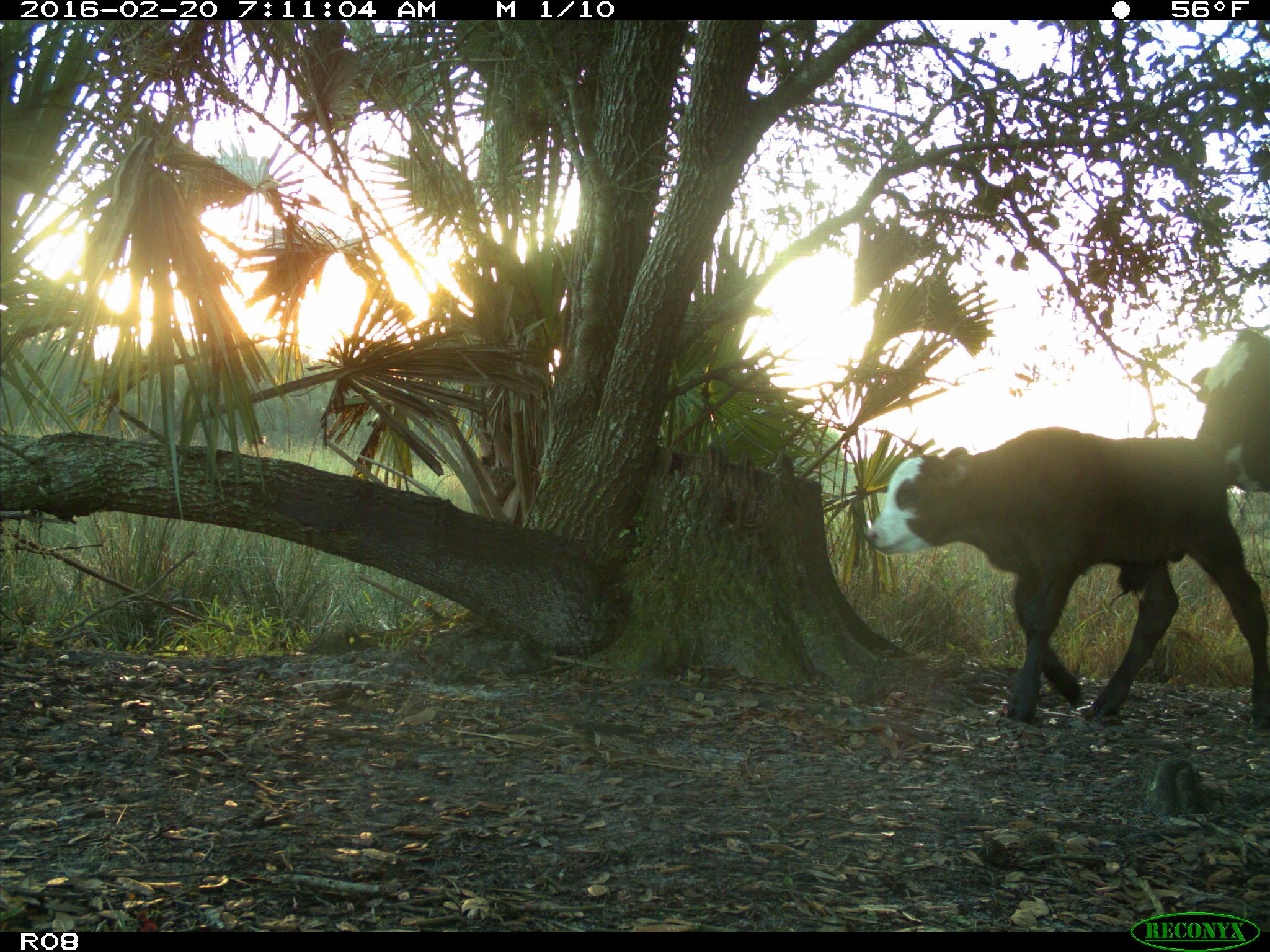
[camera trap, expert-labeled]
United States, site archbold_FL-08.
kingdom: Animalia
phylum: Chordata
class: Mammalia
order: Artiodactyla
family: Bovidae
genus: Bos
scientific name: Bos taurus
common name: domestic cow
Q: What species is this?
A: Bos taurus (domestic cow).